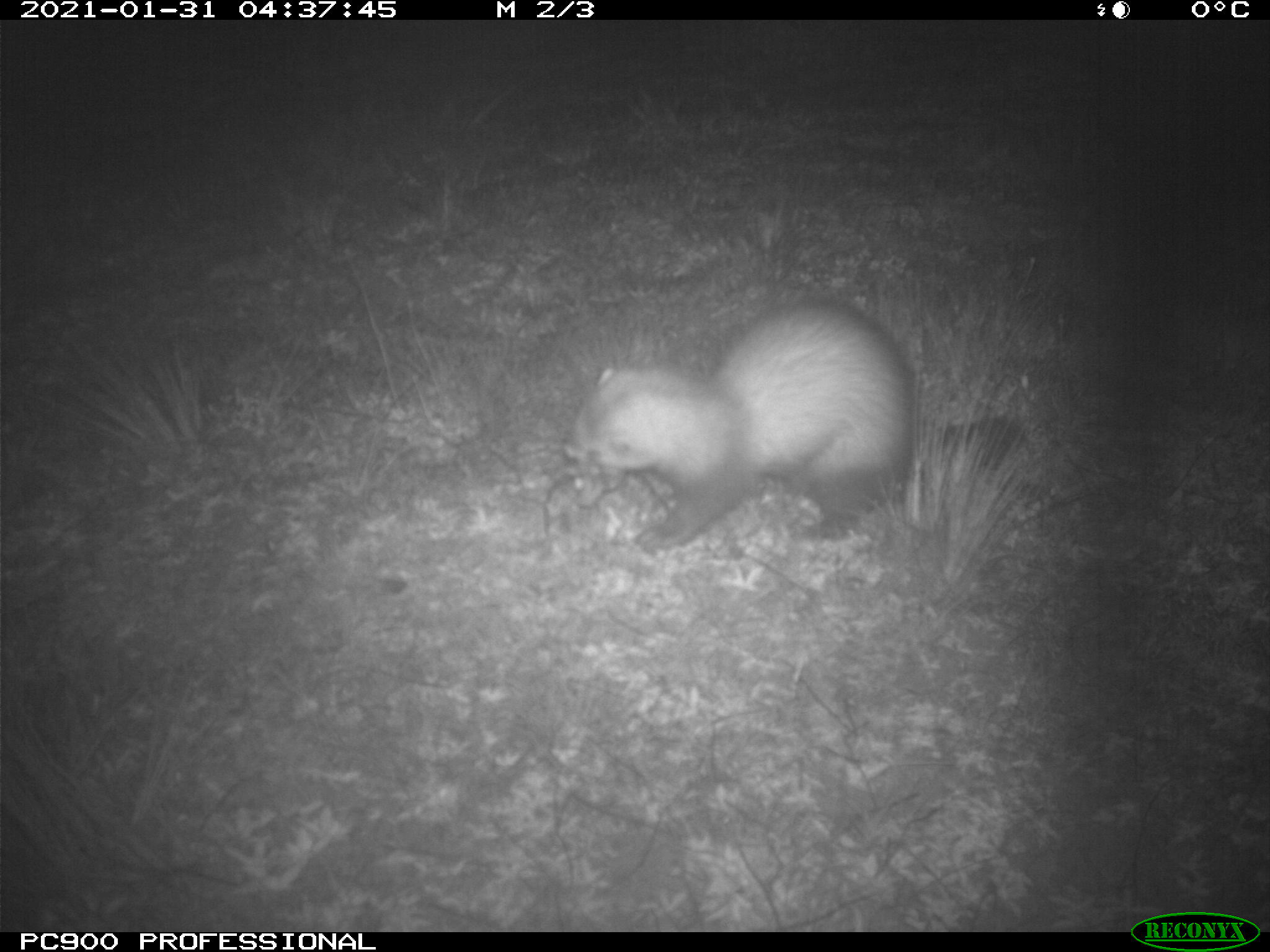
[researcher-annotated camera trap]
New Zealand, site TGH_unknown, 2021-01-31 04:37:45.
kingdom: Animalia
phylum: Chordata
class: Mammalia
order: Carnivora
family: Mustelidae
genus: Mustela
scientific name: Mustela furo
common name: ferret